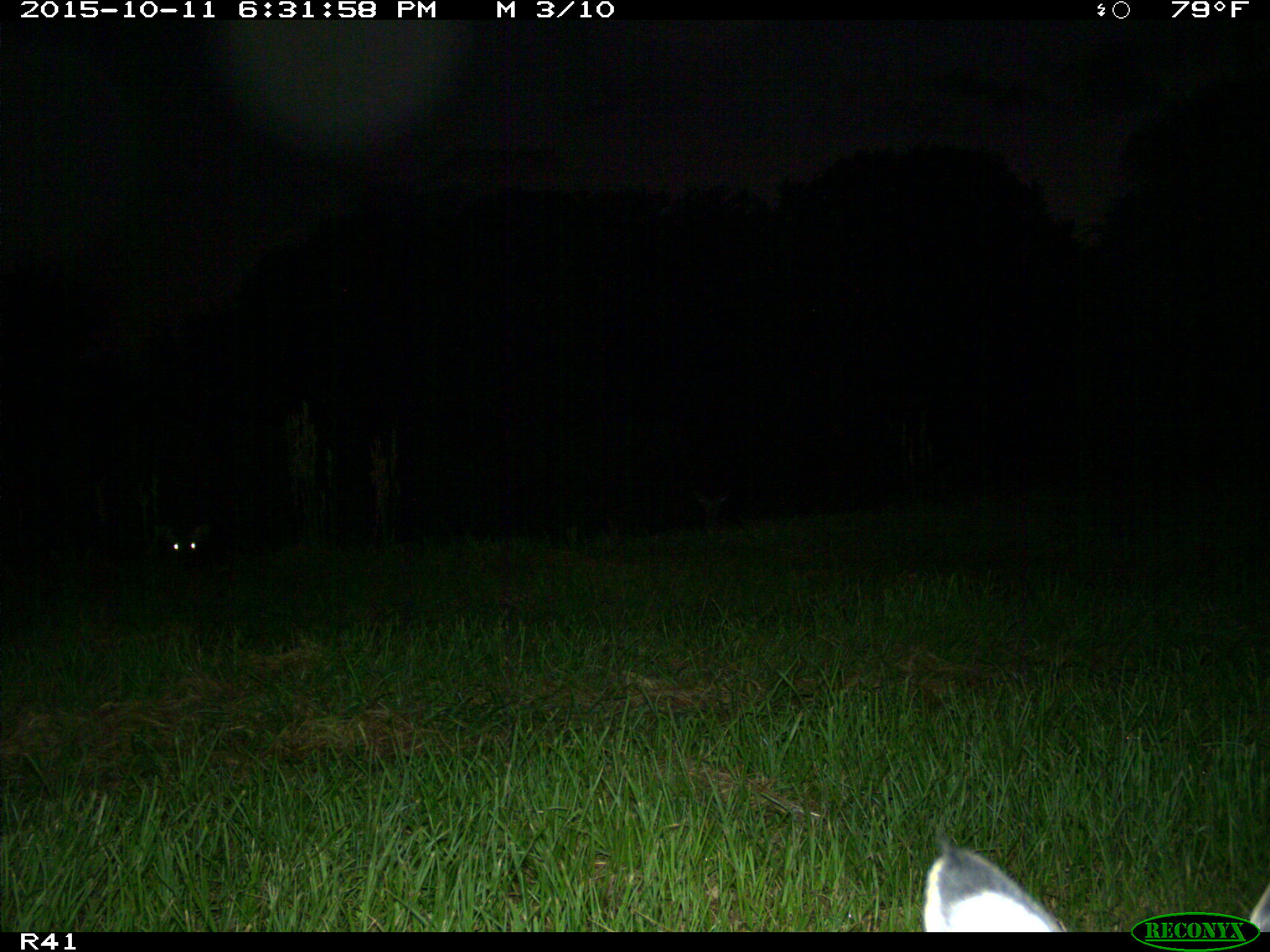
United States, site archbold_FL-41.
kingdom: Animalia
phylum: Chordata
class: Mammalia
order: Artiodactyla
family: Cervidae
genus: Odocoileus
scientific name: Odocoileus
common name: deer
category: unidentified deer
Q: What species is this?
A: Unidentified deer (deer) (Odocoileus).